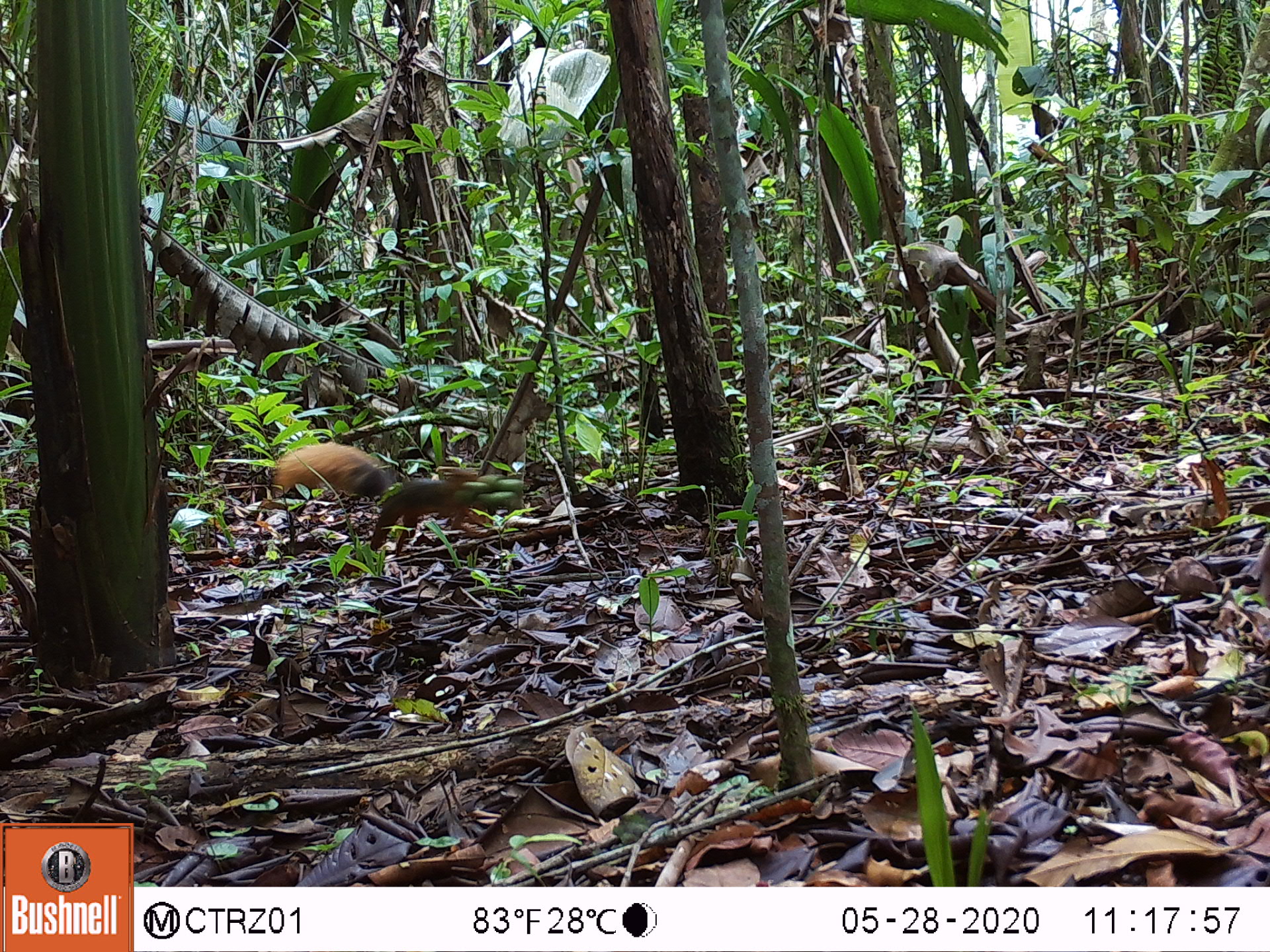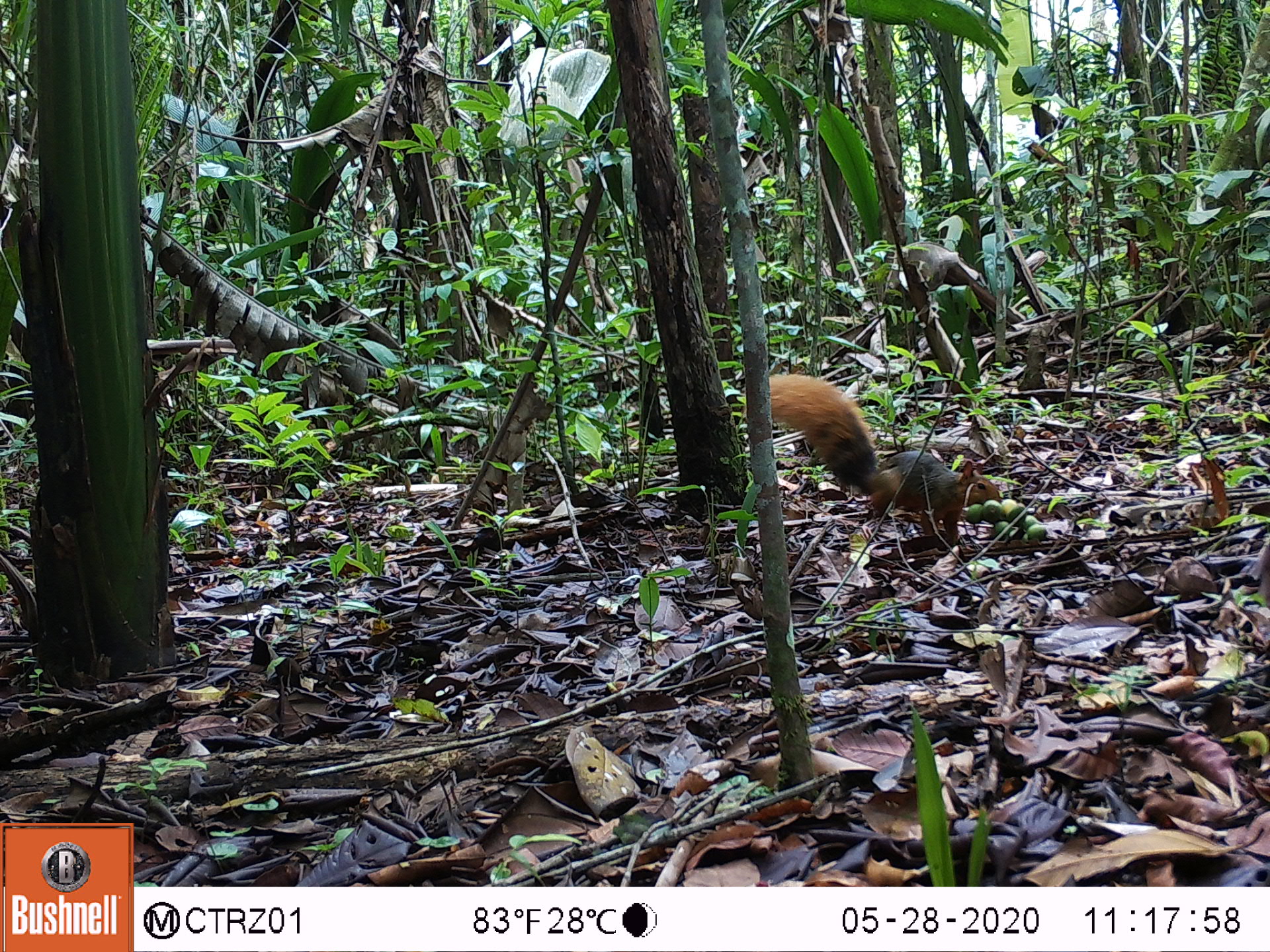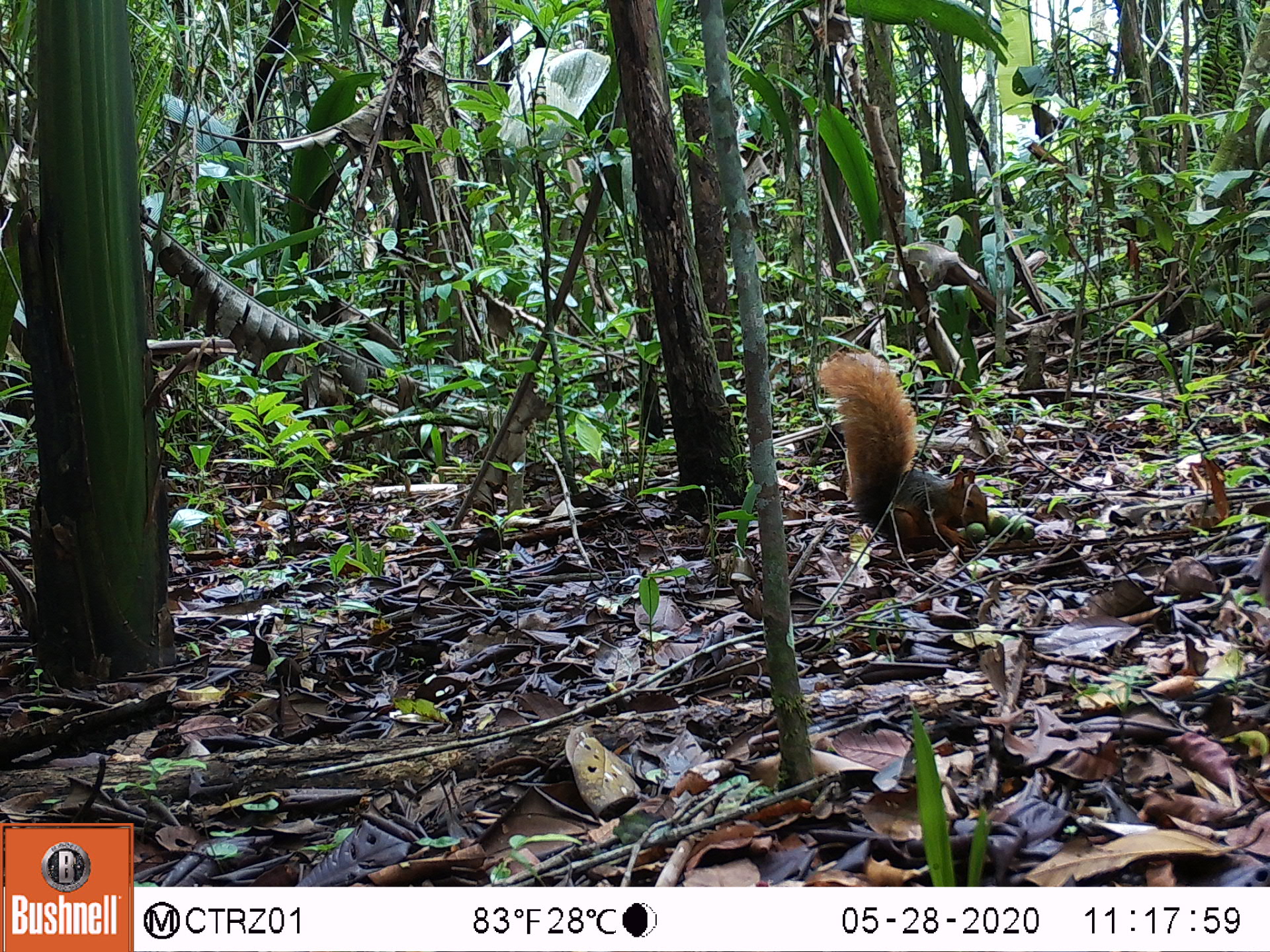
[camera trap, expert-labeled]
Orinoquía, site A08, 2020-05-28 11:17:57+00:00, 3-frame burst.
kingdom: Animalia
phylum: Chordata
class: Mammalia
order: Rodentia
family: Sciuridae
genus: Sciurus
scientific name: Sciurus igniventris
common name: northern amazon red squirrel